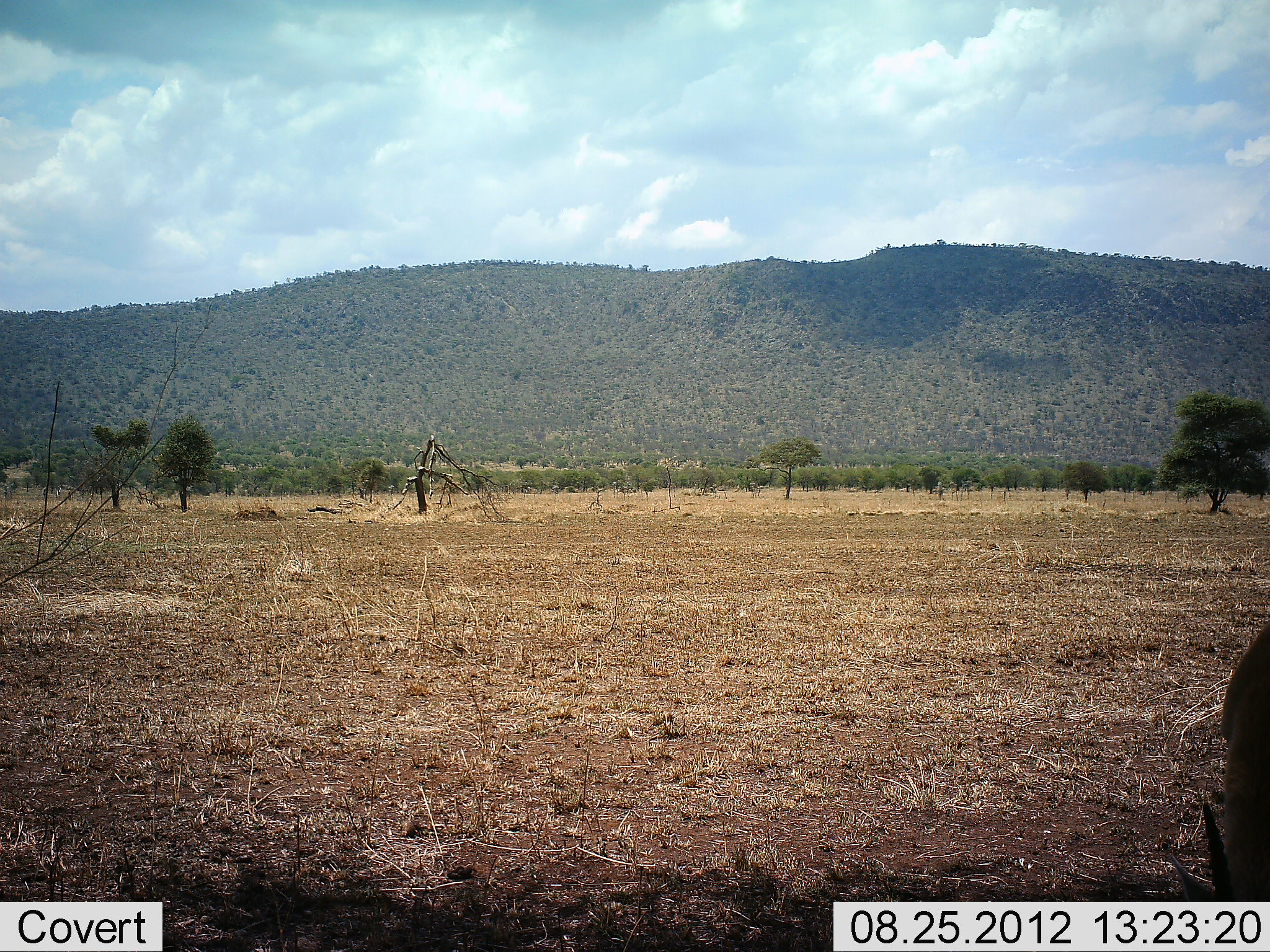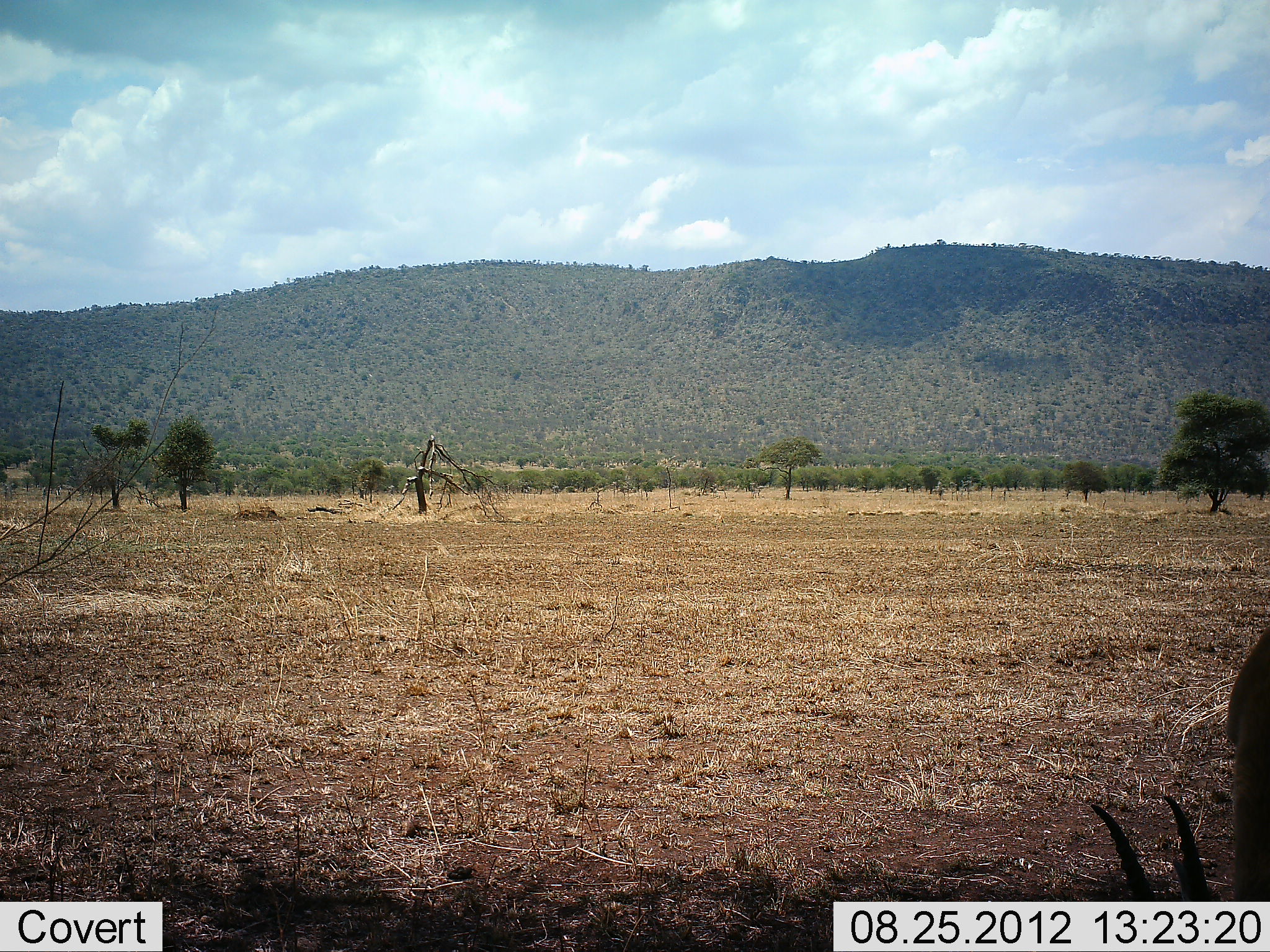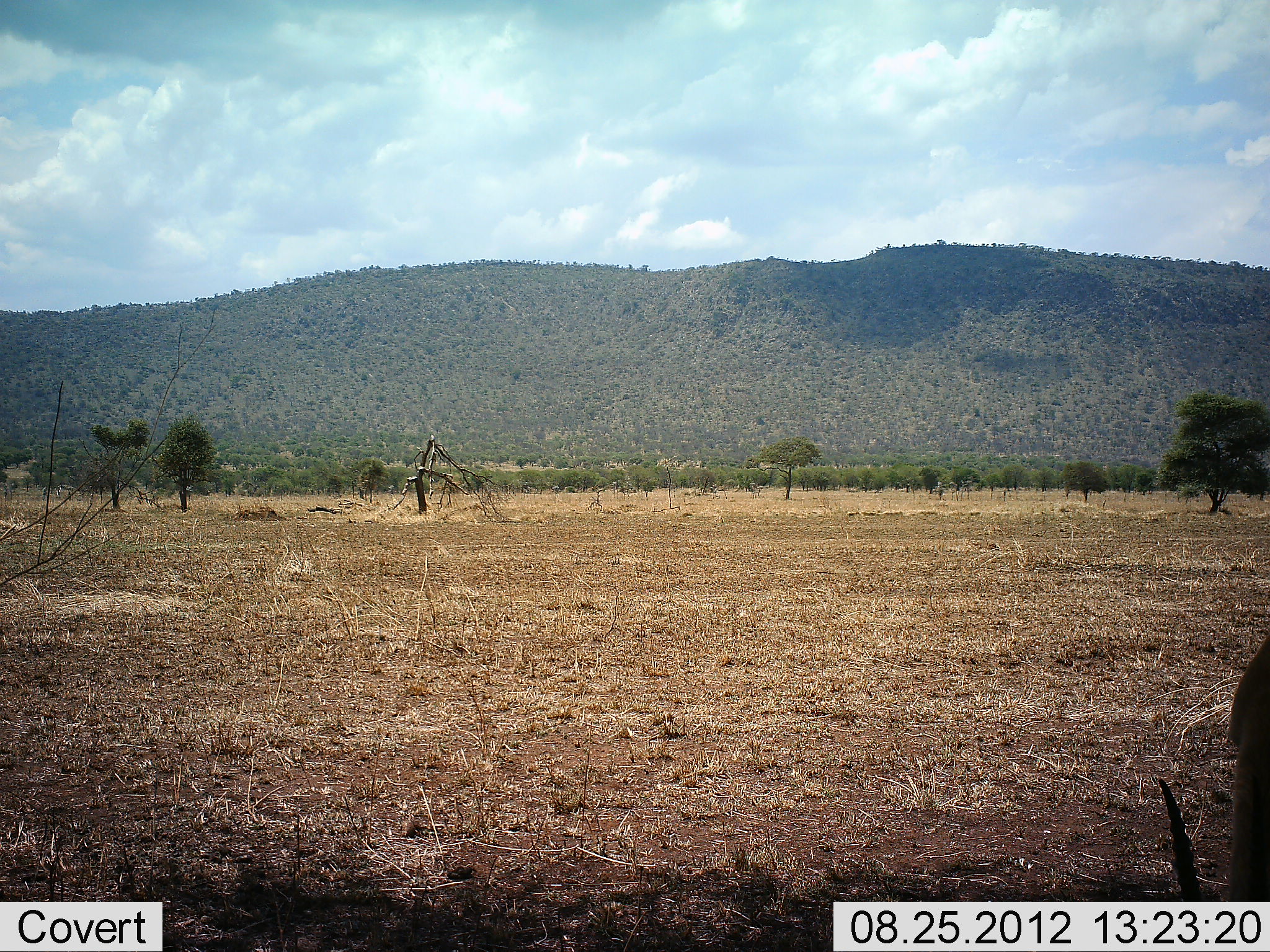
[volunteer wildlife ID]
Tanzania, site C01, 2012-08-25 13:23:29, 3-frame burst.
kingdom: Animalia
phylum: Chordata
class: Mammalia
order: Artiodactyla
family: Bovidae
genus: Eudorcas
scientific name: Eudorcas thomsonii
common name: thomson's gazelle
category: gazellethomsons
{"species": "gazellethomsons (thomson's gazelle) (Eudorcas thomsonii)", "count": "1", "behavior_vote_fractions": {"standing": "0%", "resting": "0%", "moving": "0%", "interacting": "0%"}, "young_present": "0%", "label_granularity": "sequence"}